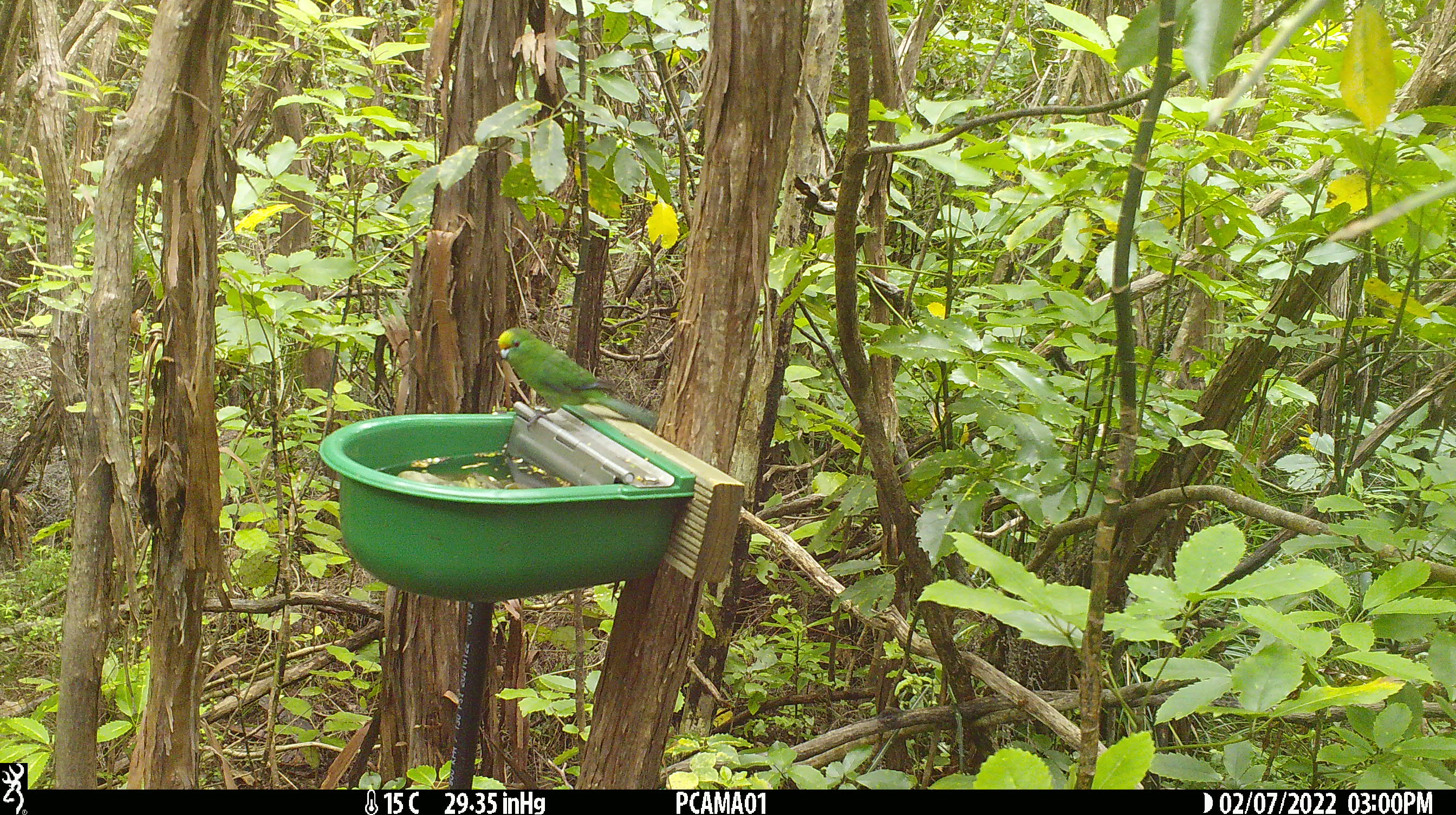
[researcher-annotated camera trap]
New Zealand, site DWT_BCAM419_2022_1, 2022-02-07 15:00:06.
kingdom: Animalia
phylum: Chordata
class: Aves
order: Psittaciformes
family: Psittaculidae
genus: Cyanoramphus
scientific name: Cyanoramphus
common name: parakeet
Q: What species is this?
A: Parakeet (Cyanoramphus).